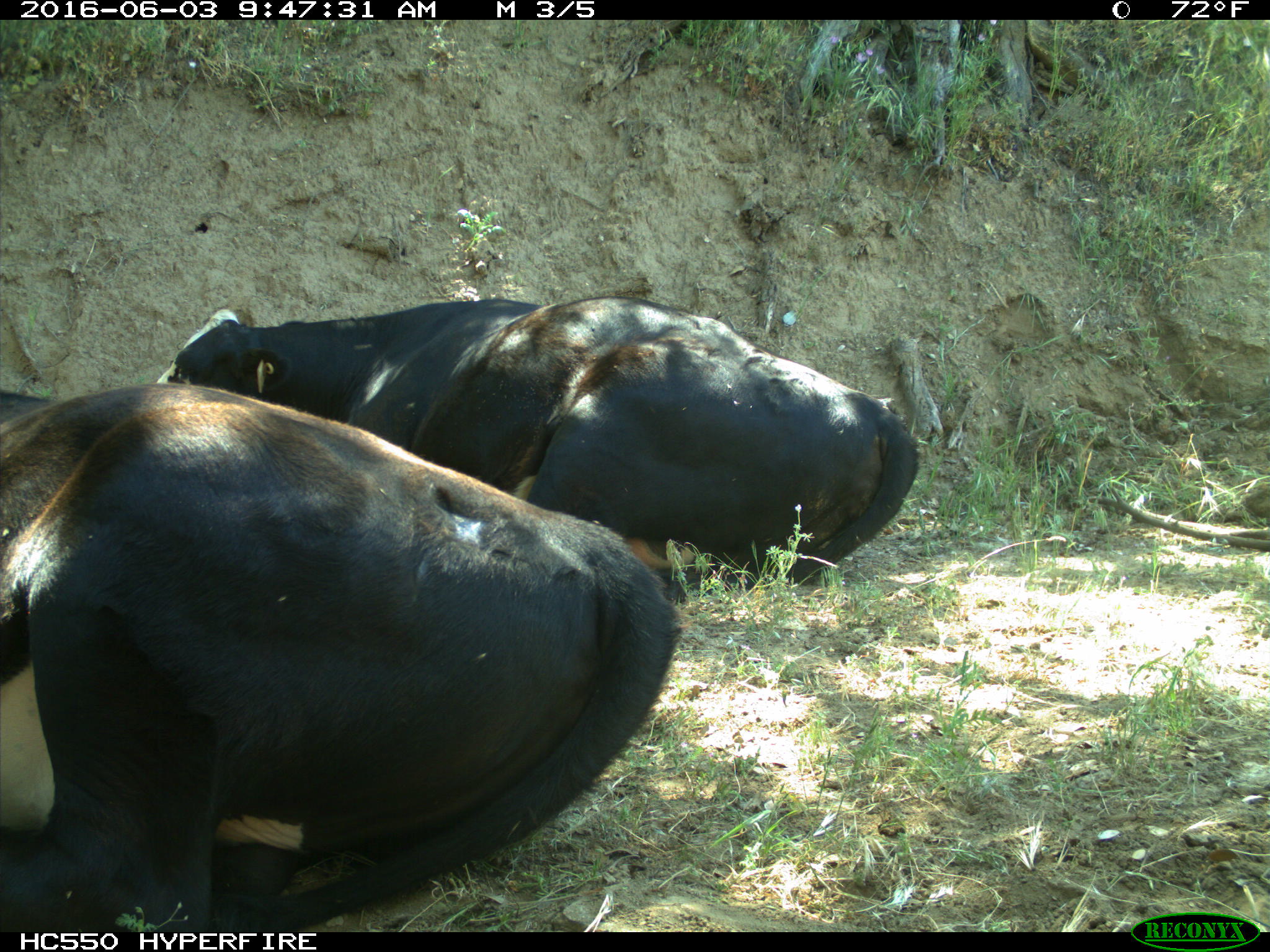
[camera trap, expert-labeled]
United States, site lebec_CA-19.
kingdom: Animalia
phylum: Chordata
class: Mammalia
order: Artiodactyla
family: Bovidae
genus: Bos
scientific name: Bos taurus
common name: domestic cow